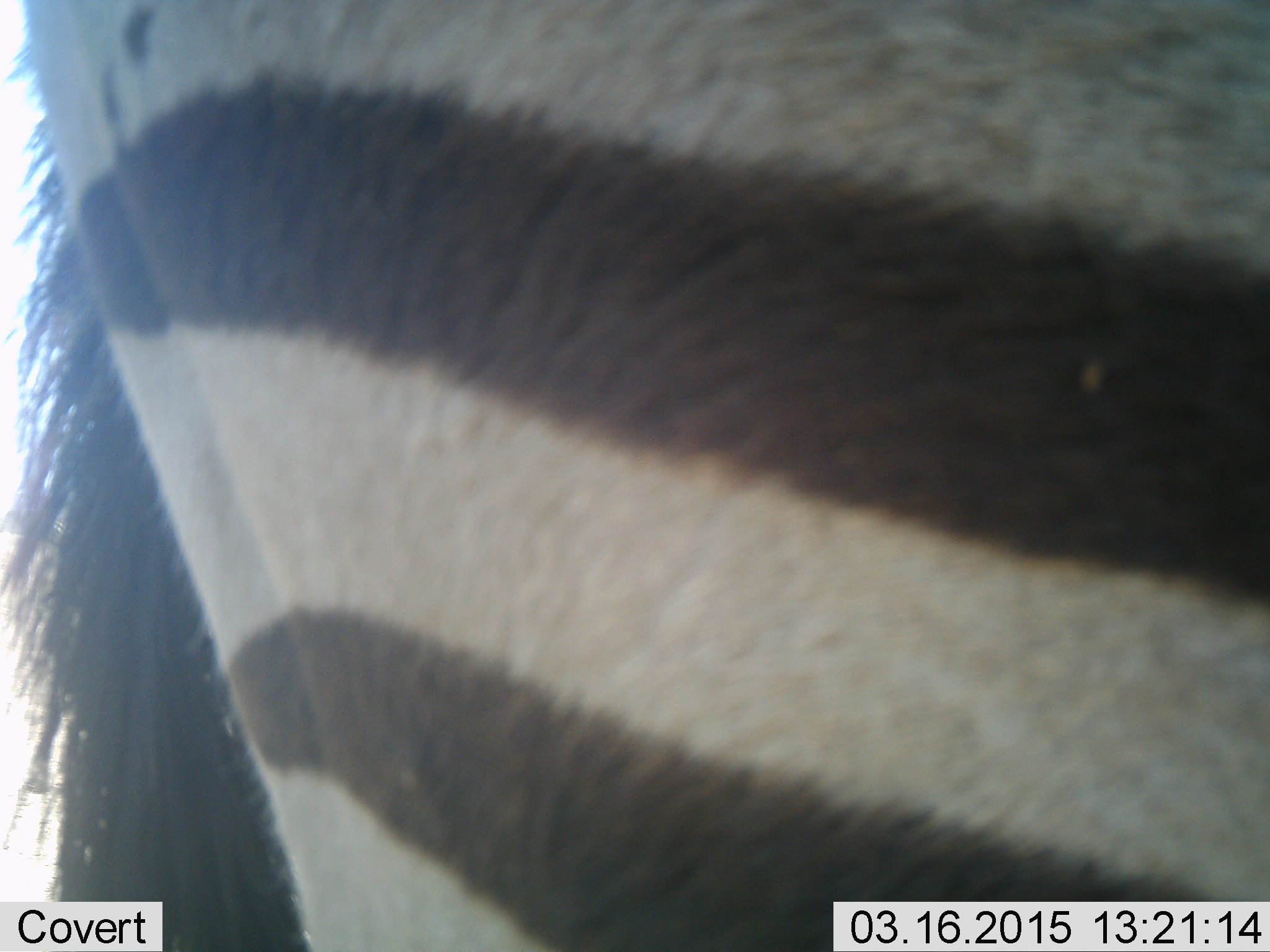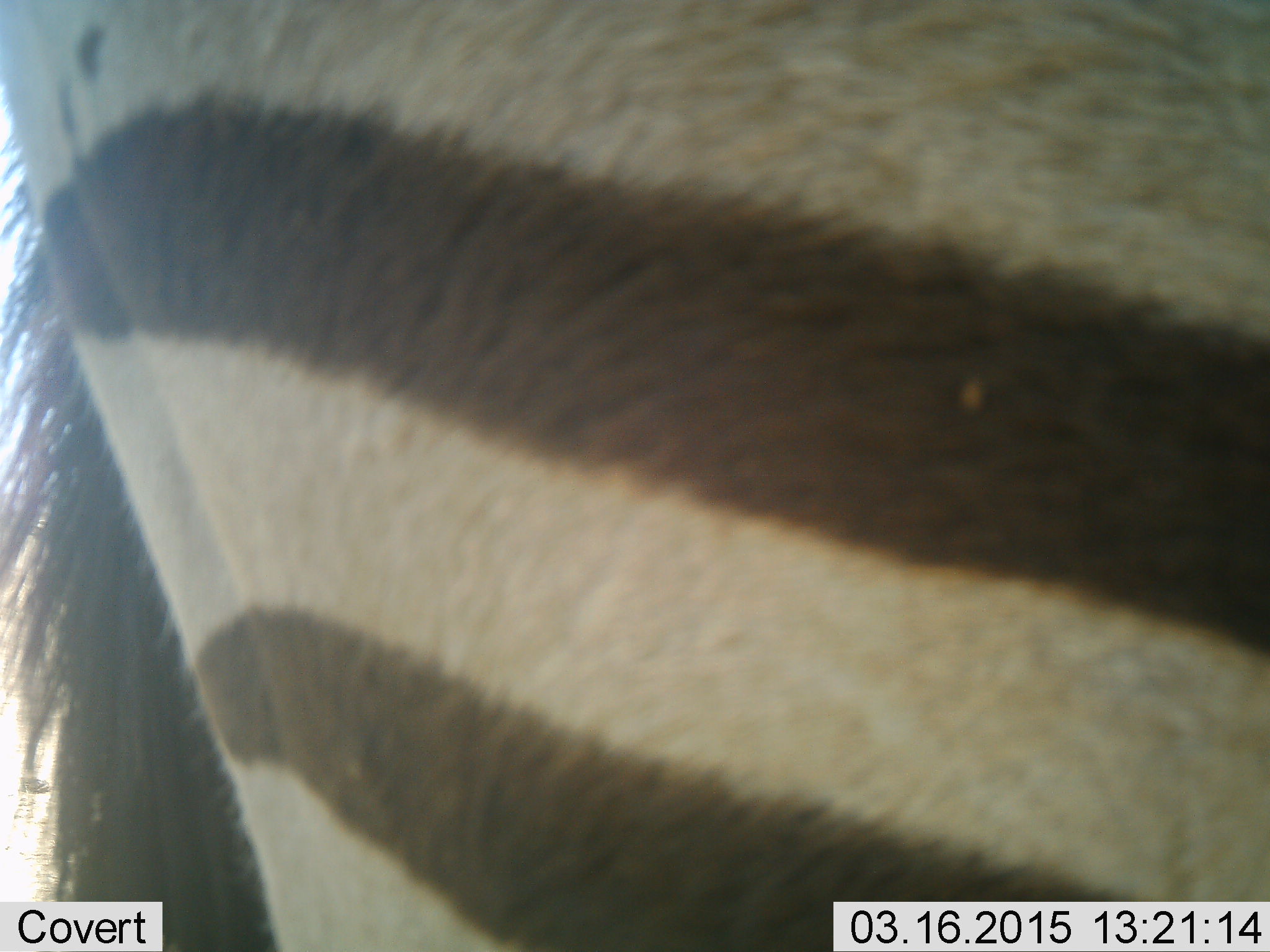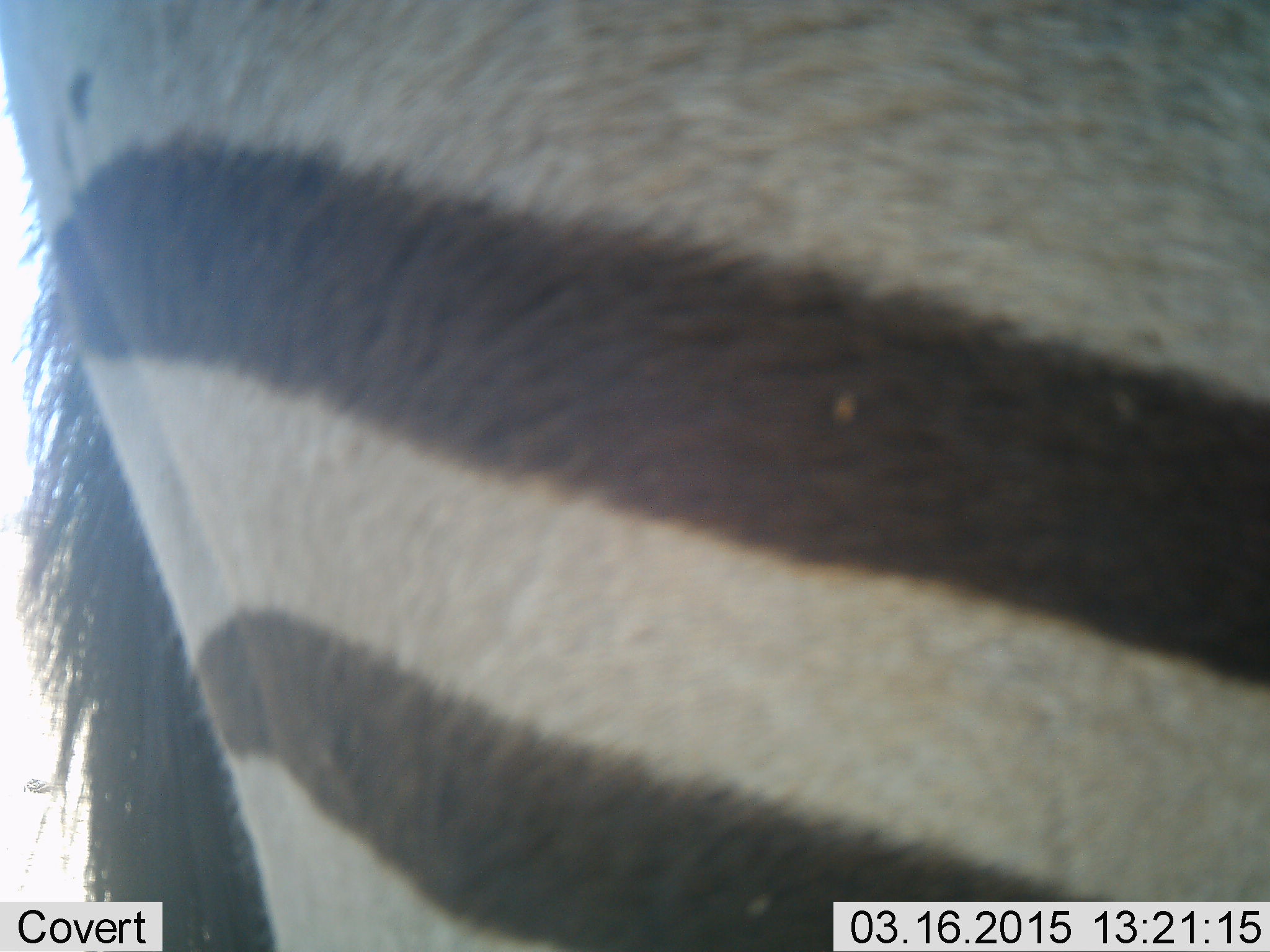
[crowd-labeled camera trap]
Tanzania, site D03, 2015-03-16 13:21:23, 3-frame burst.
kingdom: Animalia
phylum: Chordata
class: Mammalia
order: Perissodactyla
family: Equidae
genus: Equus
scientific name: Equus quagga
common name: plains zebra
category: zebra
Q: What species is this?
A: Zebra (plains zebra) (Equus quagga).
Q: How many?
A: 1.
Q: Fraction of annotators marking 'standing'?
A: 90%.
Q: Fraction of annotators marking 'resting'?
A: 0%.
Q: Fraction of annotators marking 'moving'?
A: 10%.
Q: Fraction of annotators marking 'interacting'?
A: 0%.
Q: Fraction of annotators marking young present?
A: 0%.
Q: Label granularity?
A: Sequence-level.